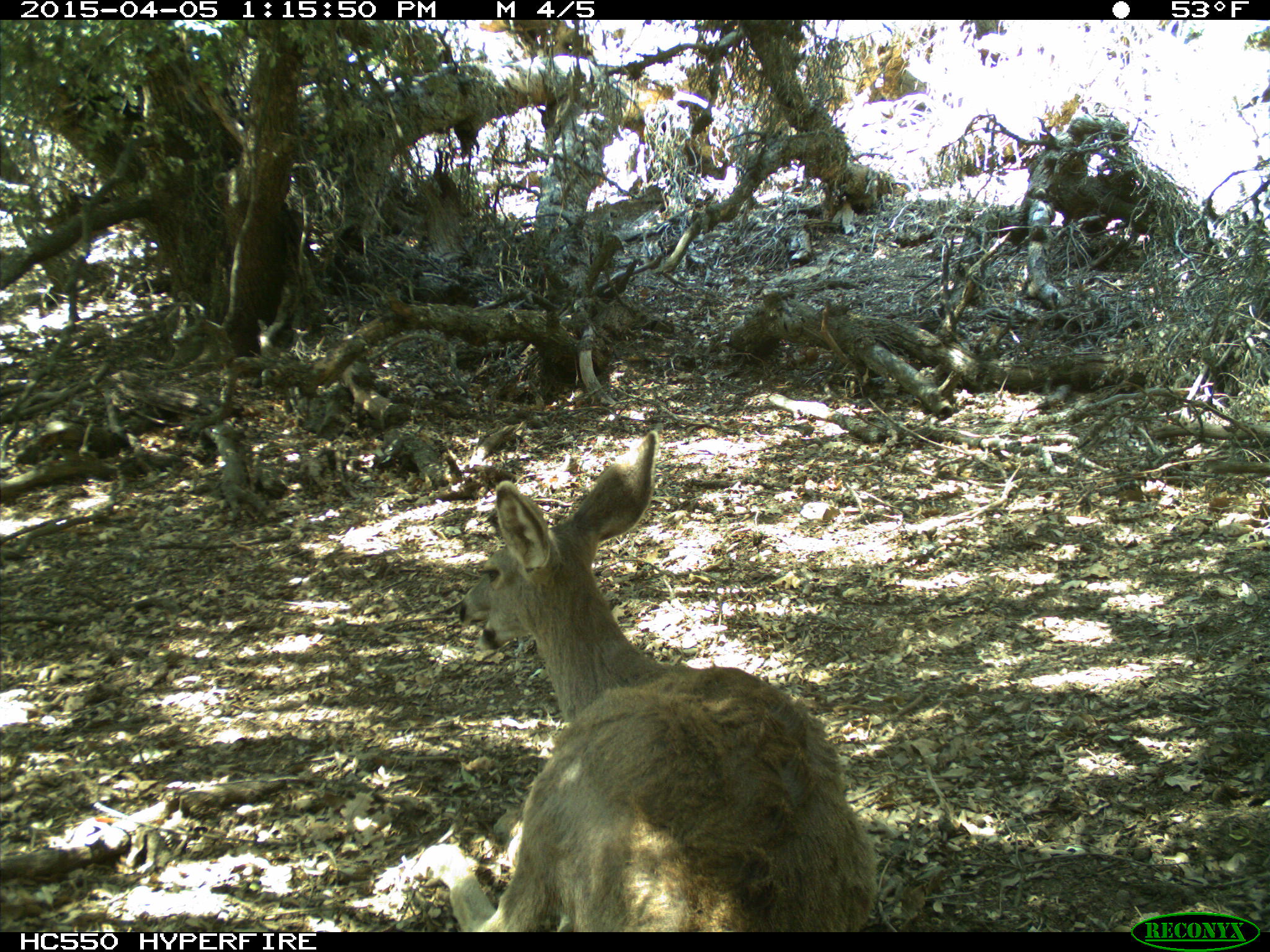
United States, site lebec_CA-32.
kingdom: Animalia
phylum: Chordata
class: Mammalia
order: Artiodactyla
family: Cervidae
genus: Odocoileus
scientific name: Odocoileus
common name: deer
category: unidentified deer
Unidentified deer (deer) (Odocoileus).